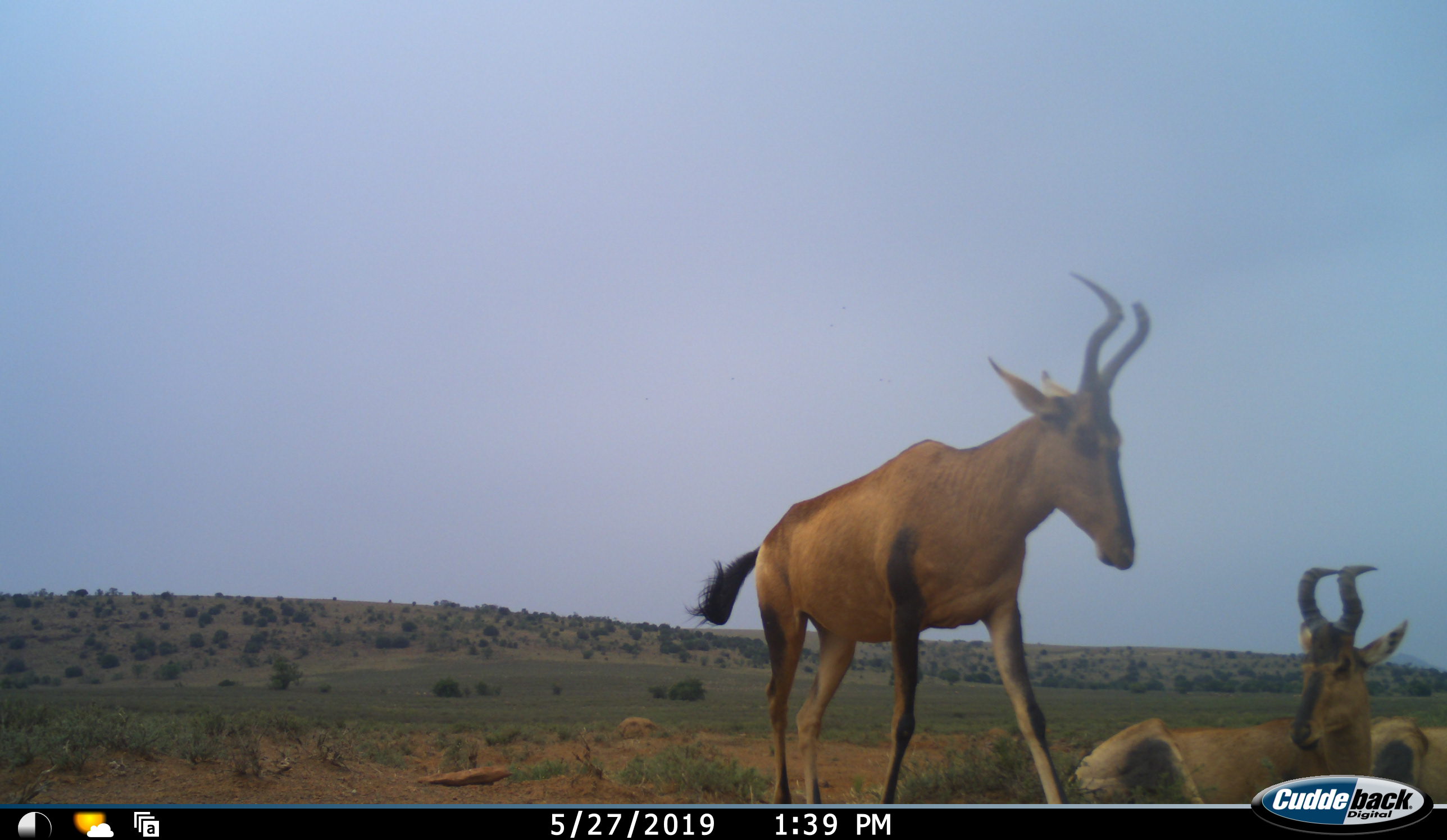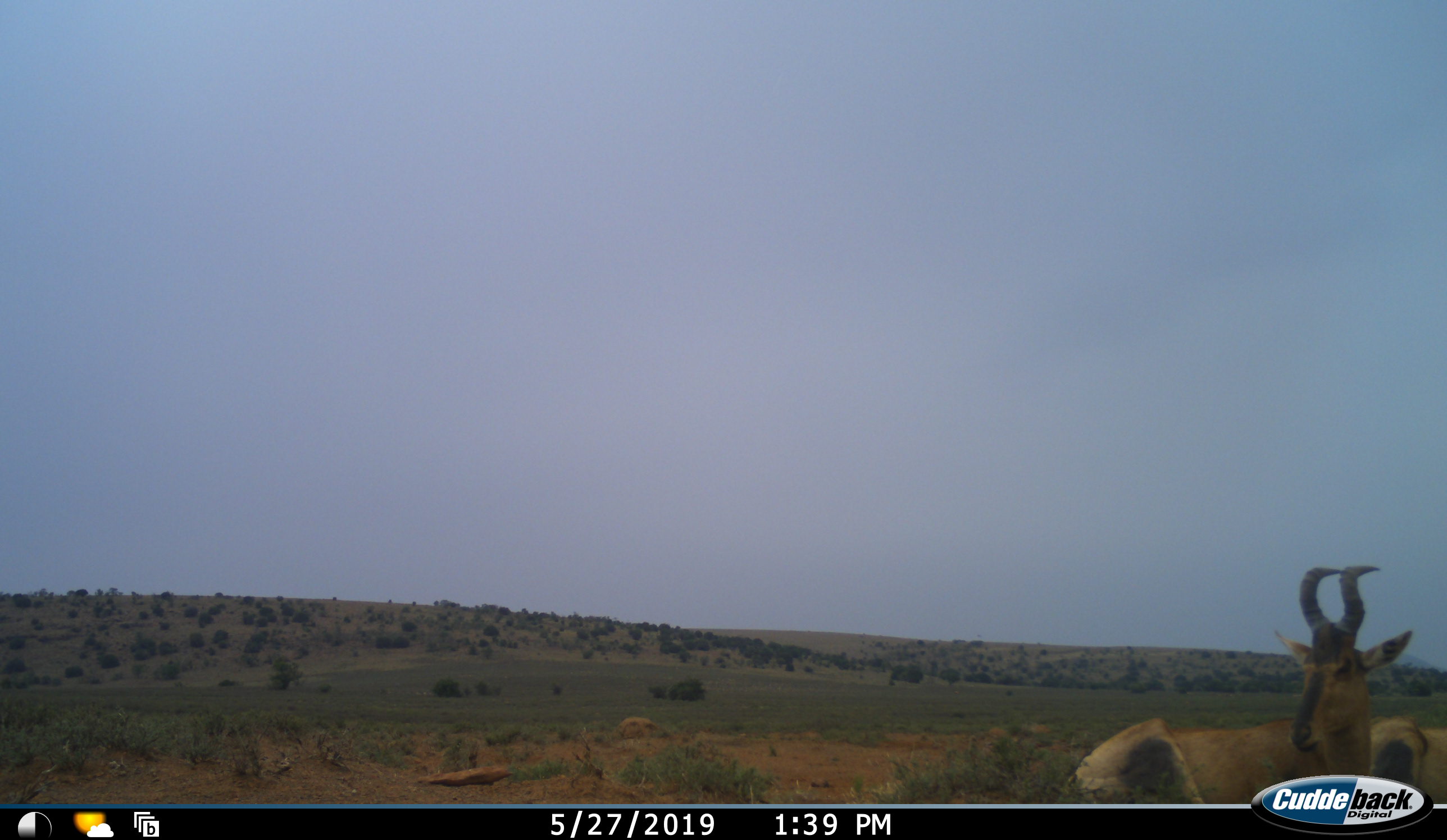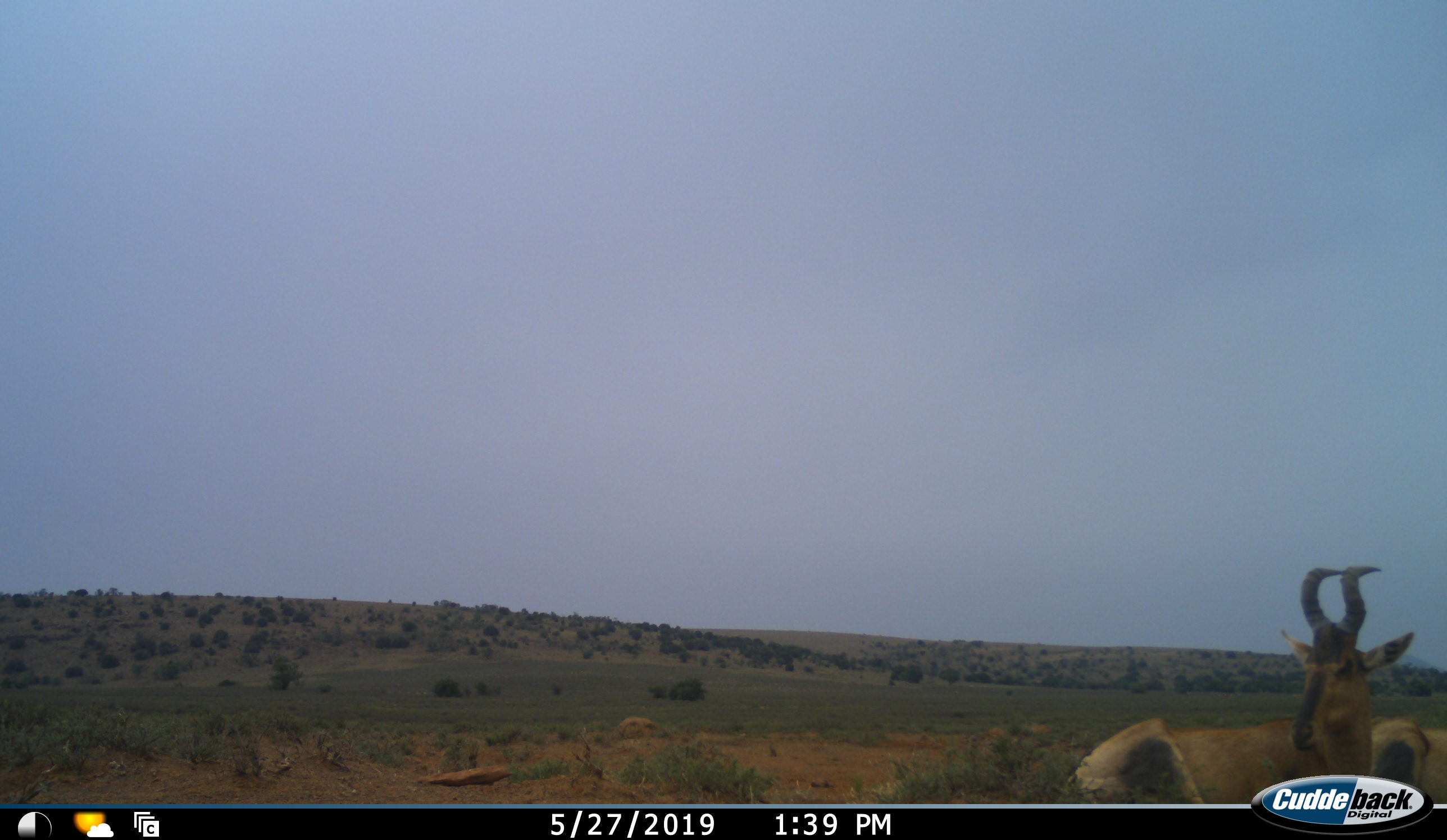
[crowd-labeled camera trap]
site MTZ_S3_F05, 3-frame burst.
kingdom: Animalia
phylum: Chordata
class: Mammalia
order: Artiodactyla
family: Bovidae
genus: Alcelaphus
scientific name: Alcelaphus buselaphus caama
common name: red hartebeest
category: hartebeestred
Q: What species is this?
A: Hartebeestred (red hartebeest) (Alcelaphus buselaphus caama).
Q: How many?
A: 2.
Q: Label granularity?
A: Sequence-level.